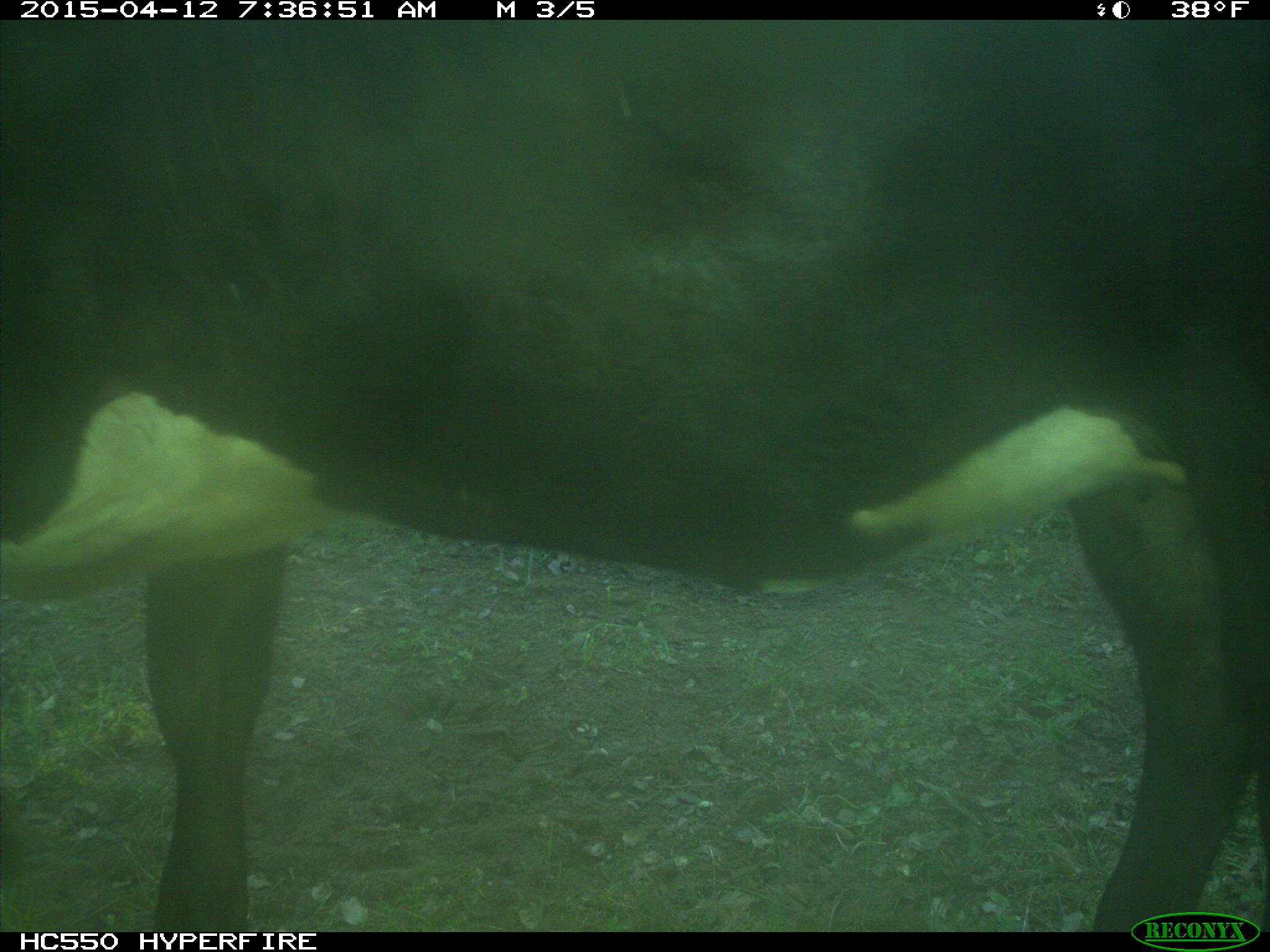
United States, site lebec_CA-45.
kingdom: Animalia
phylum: Chordata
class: Mammalia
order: Artiodactyla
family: Bovidae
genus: Bos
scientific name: Bos taurus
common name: domestic cow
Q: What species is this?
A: Bos taurus (domestic cow).